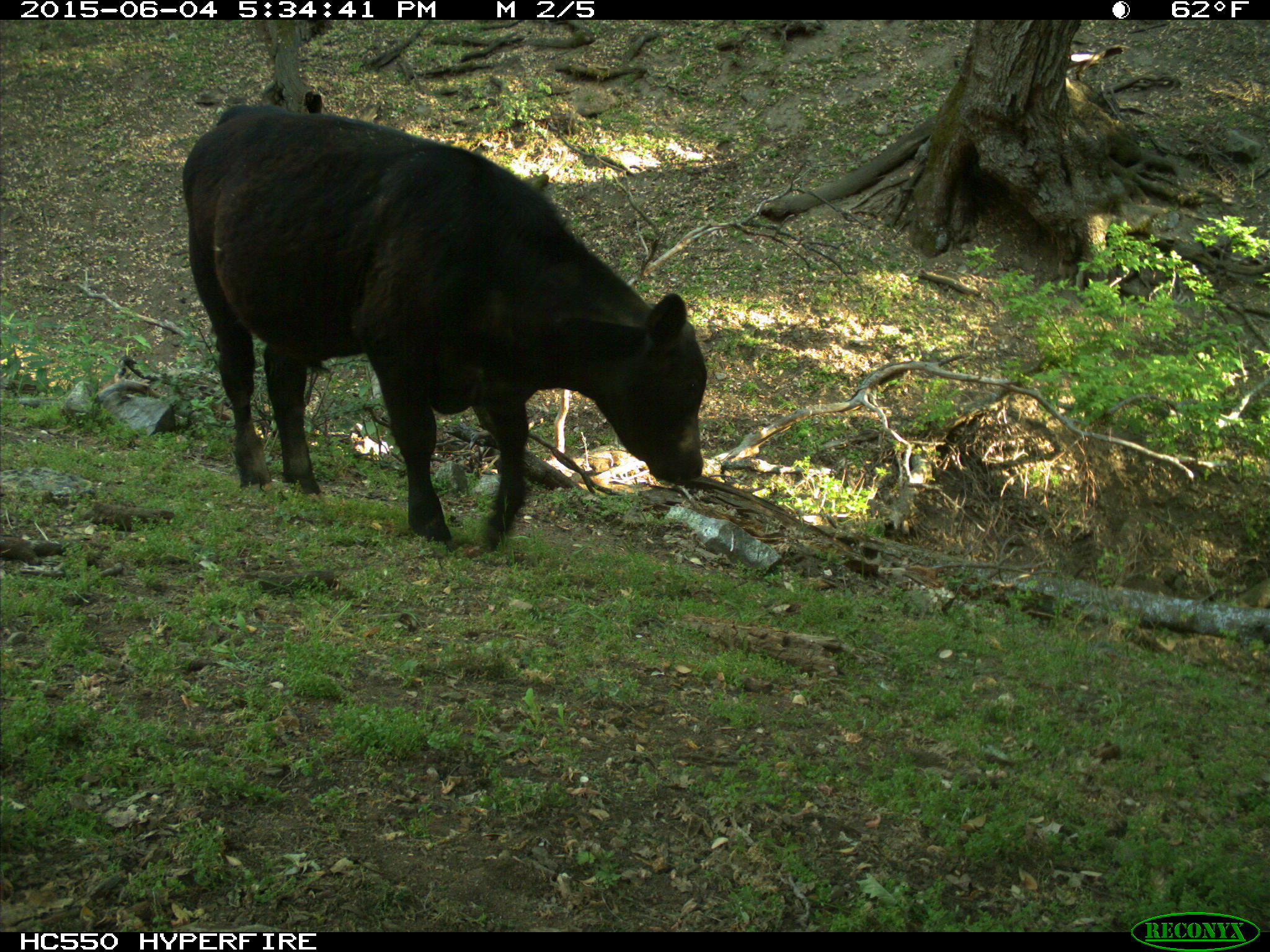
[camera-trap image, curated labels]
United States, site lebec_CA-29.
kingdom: Animalia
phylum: Chordata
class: Mammalia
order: Artiodactyla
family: Bovidae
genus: Bos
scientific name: Bos taurus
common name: domestic cow